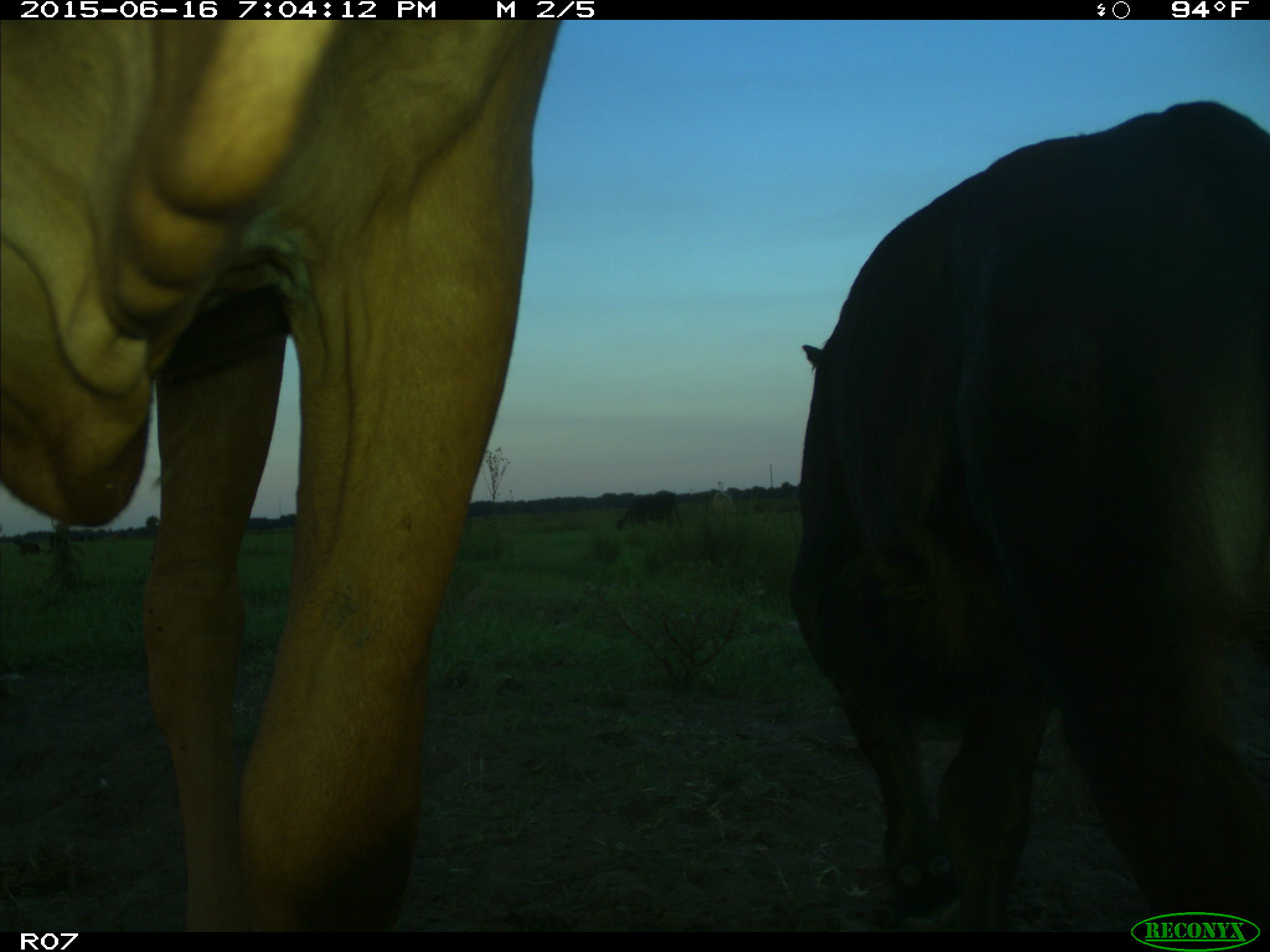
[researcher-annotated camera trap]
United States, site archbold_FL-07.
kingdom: Animalia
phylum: Chordata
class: Mammalia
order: Artiodactyla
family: Bovidae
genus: Bos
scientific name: Bos taurus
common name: domestic cow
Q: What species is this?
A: Bos taurus (domestic cow).